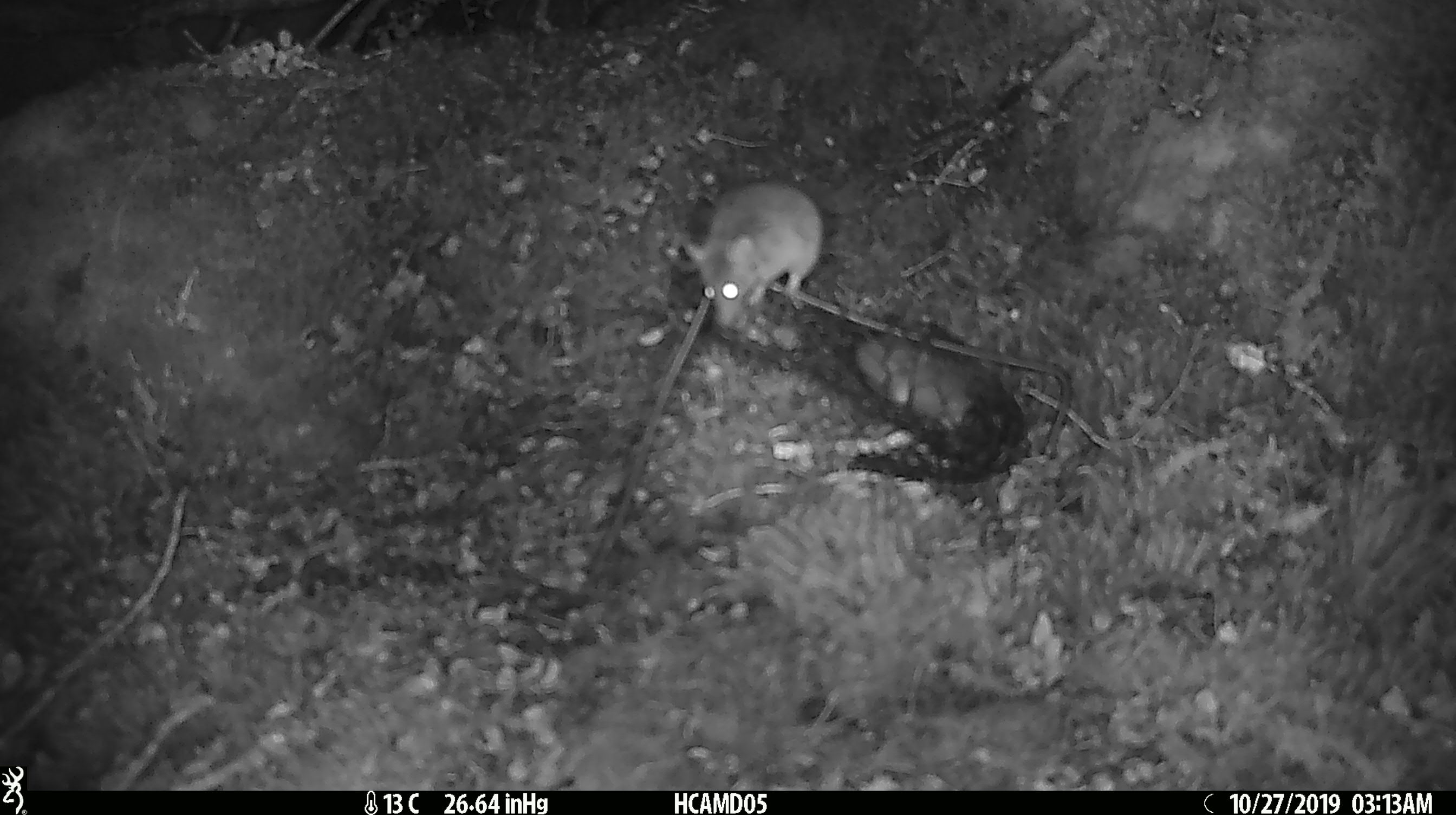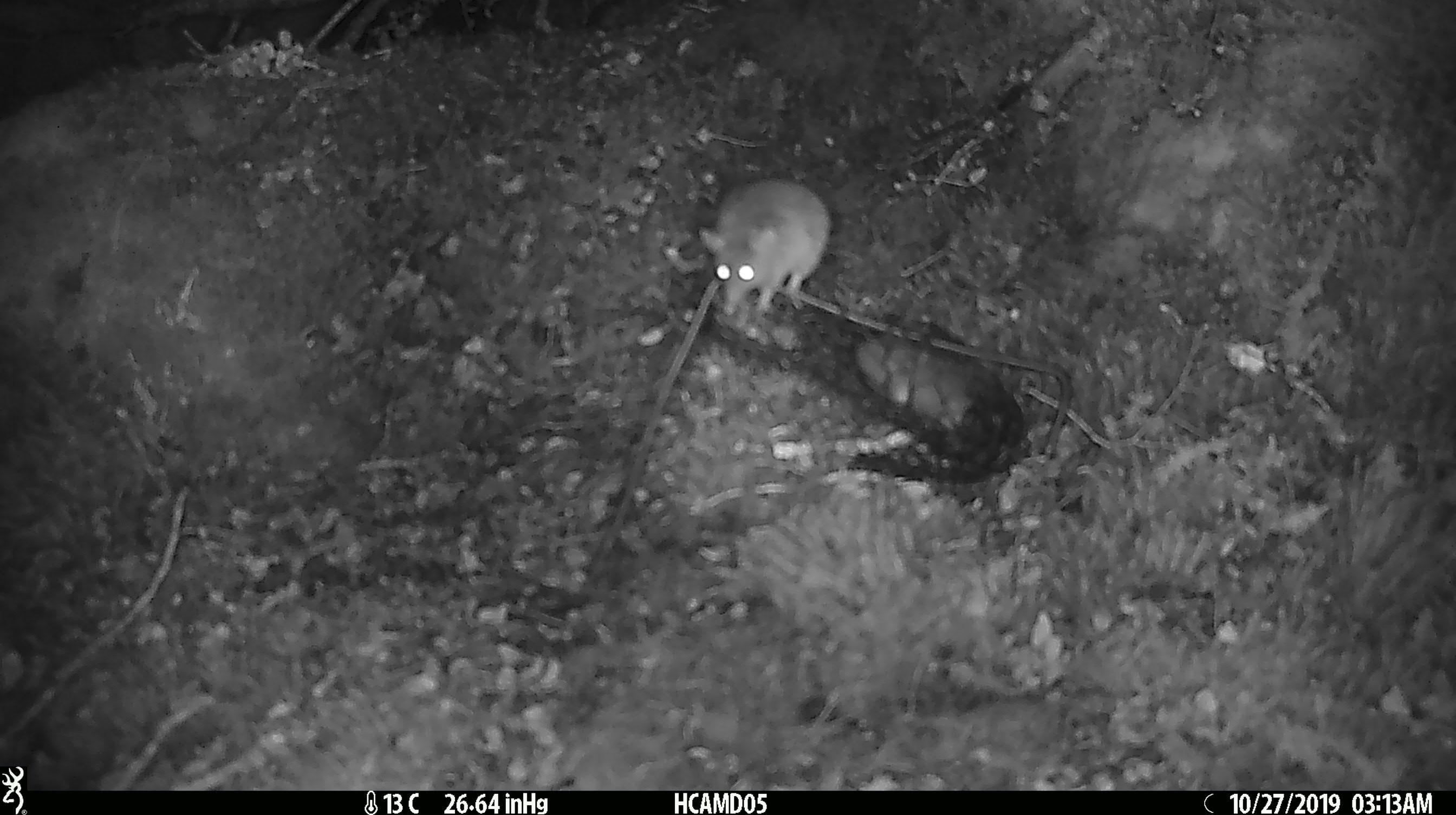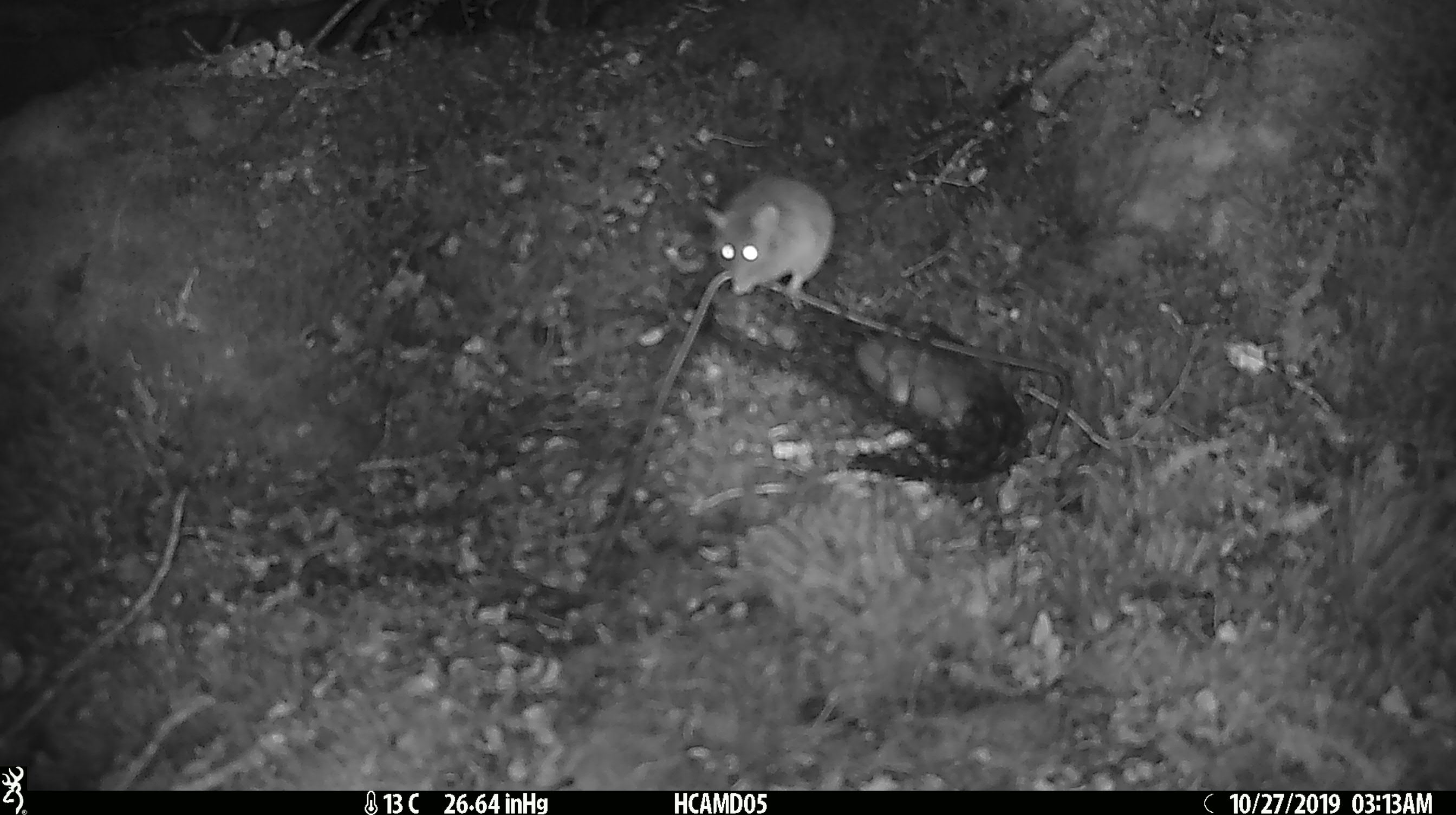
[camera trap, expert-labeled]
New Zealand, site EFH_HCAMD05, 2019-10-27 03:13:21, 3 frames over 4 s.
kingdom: Animalia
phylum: Chordata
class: Mammalia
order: Rodentia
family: Muridae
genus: Mus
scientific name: Mus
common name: mouse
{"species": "mouse (Mus)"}